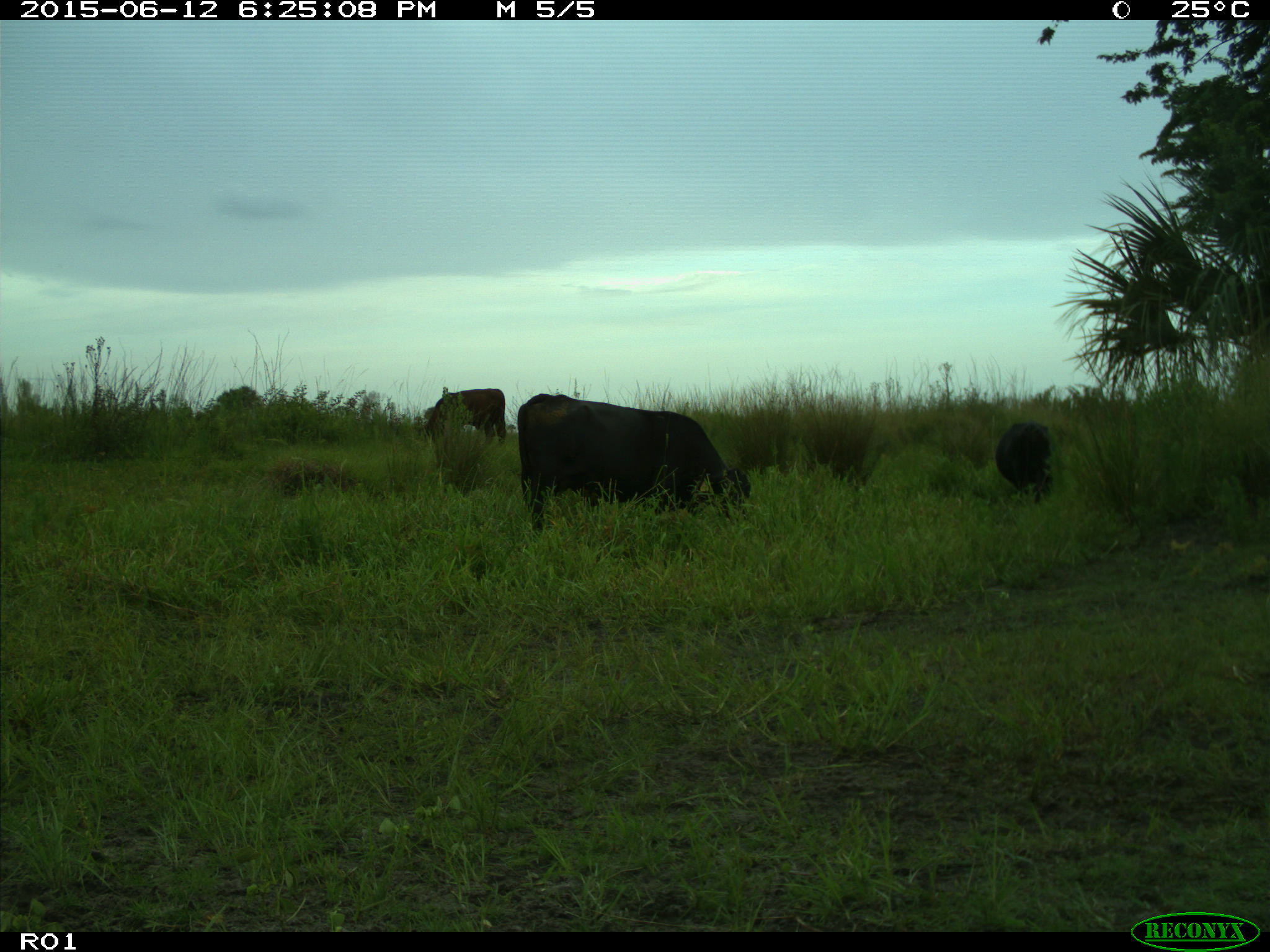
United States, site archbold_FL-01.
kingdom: Animalia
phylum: Chordata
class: Mammalia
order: Artiodactyla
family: Bovidae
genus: Bos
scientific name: Bos taurus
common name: domestic cow